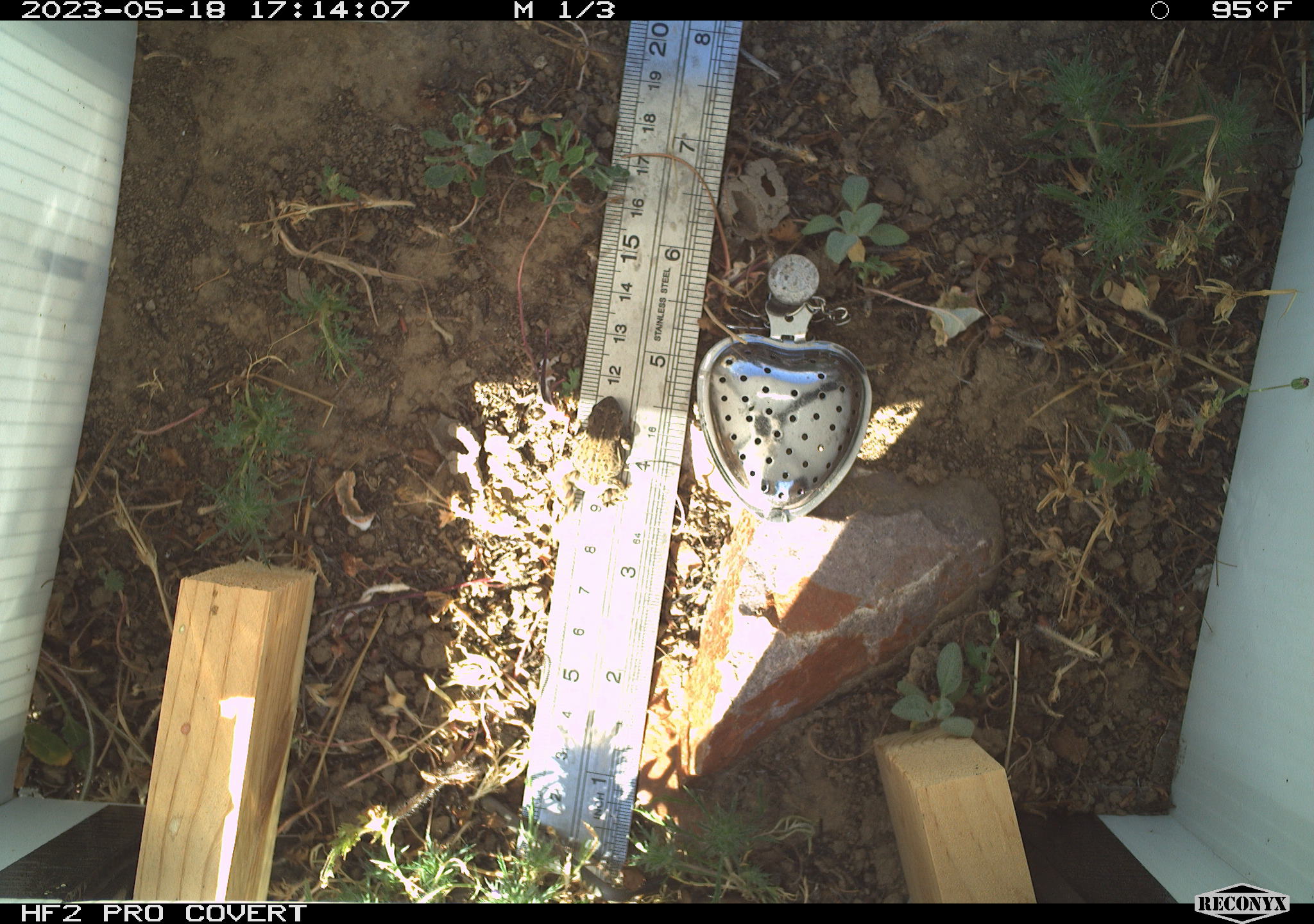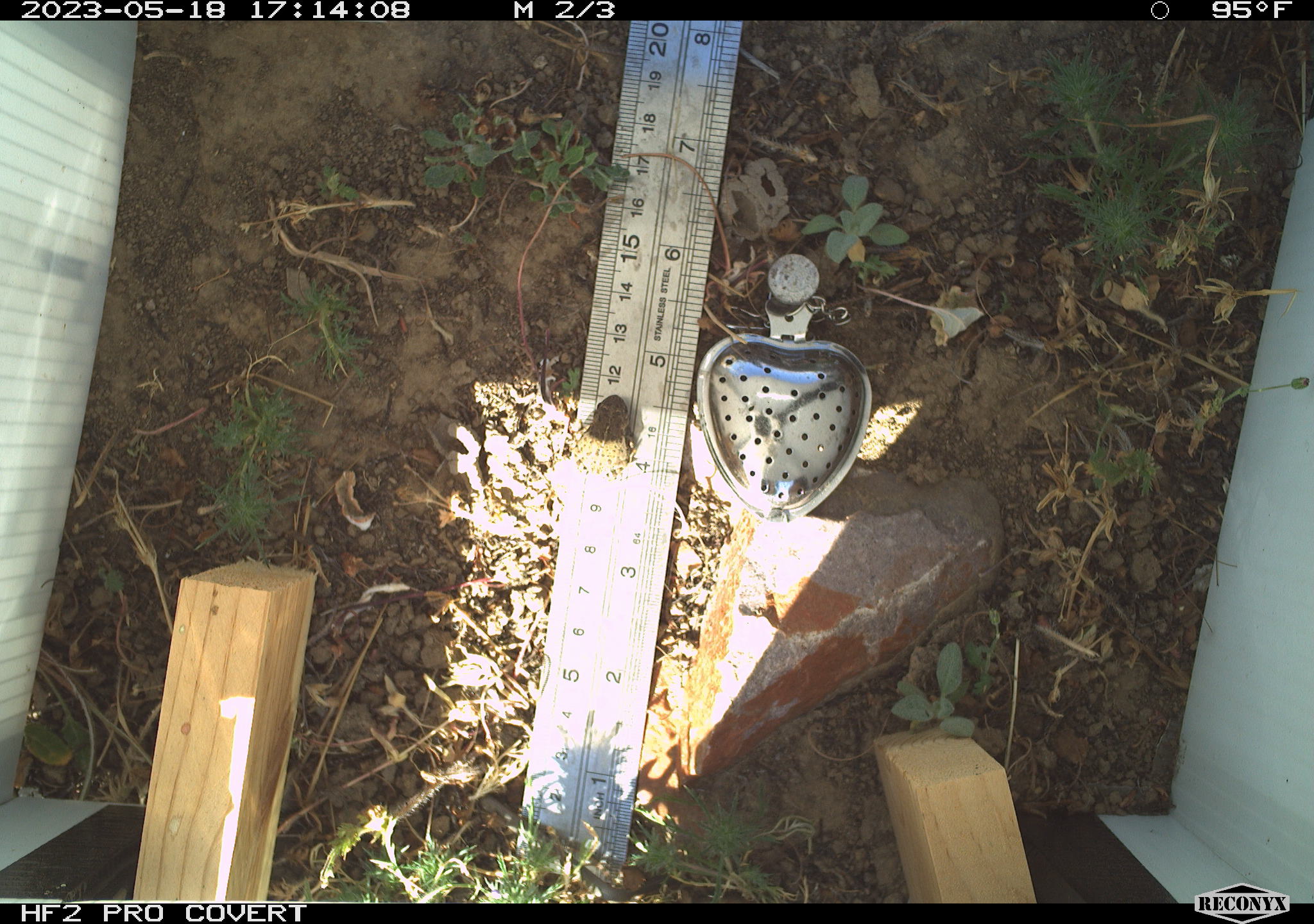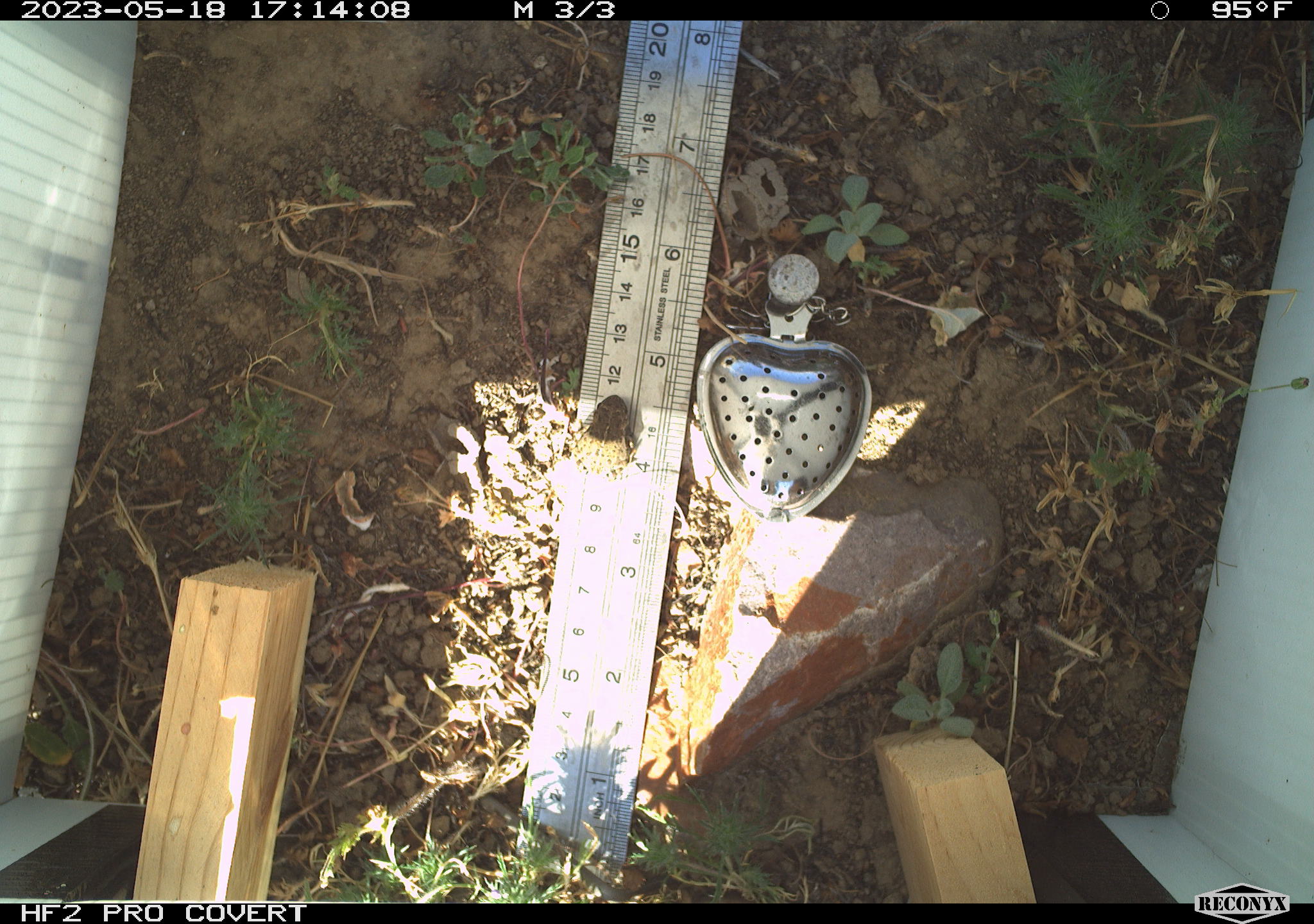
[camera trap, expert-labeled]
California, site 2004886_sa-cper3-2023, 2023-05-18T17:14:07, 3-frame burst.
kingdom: Animalia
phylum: Chordata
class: Amphibia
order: Anura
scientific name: Anura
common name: frogs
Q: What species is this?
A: Frogs (Anura).